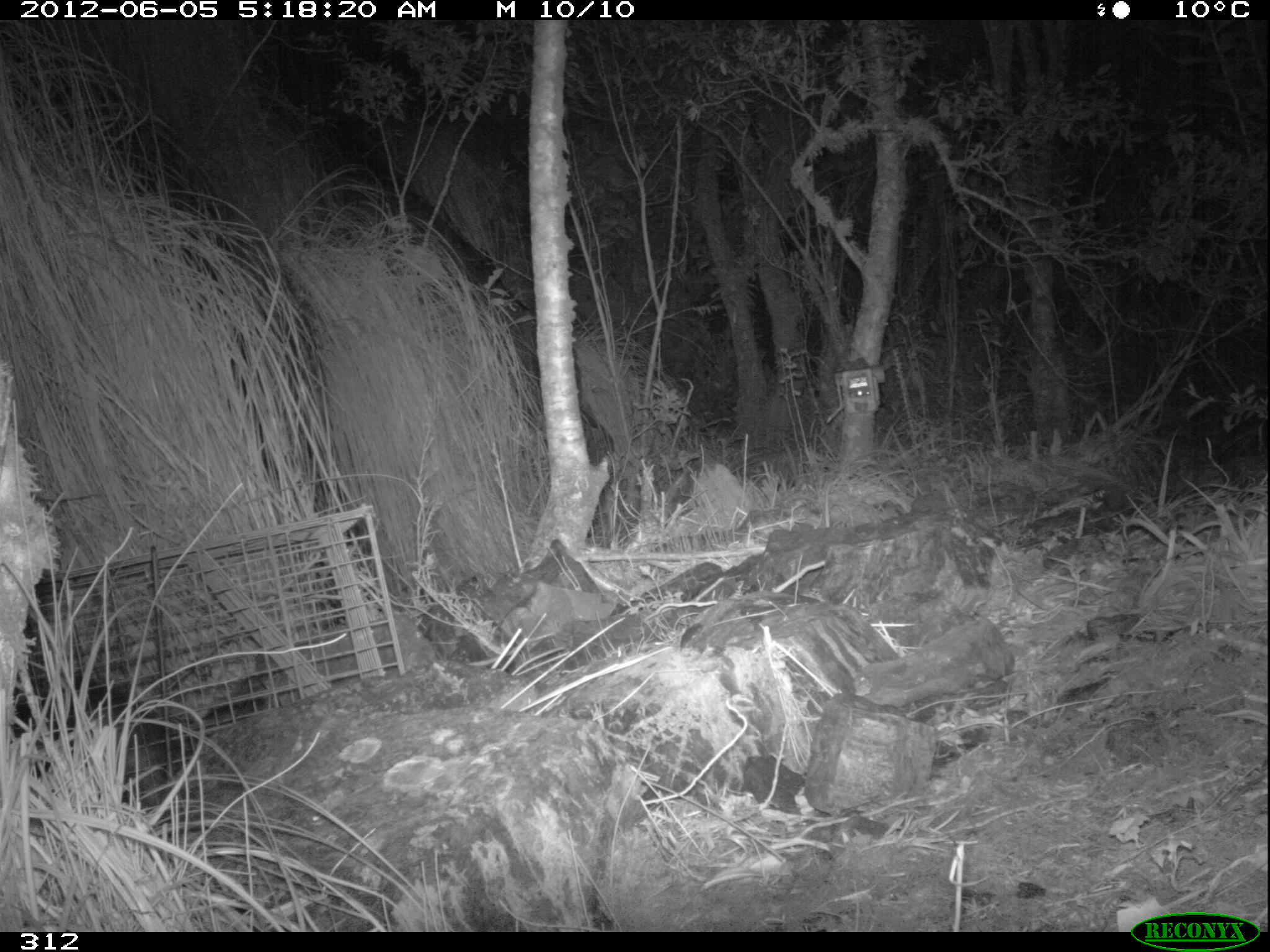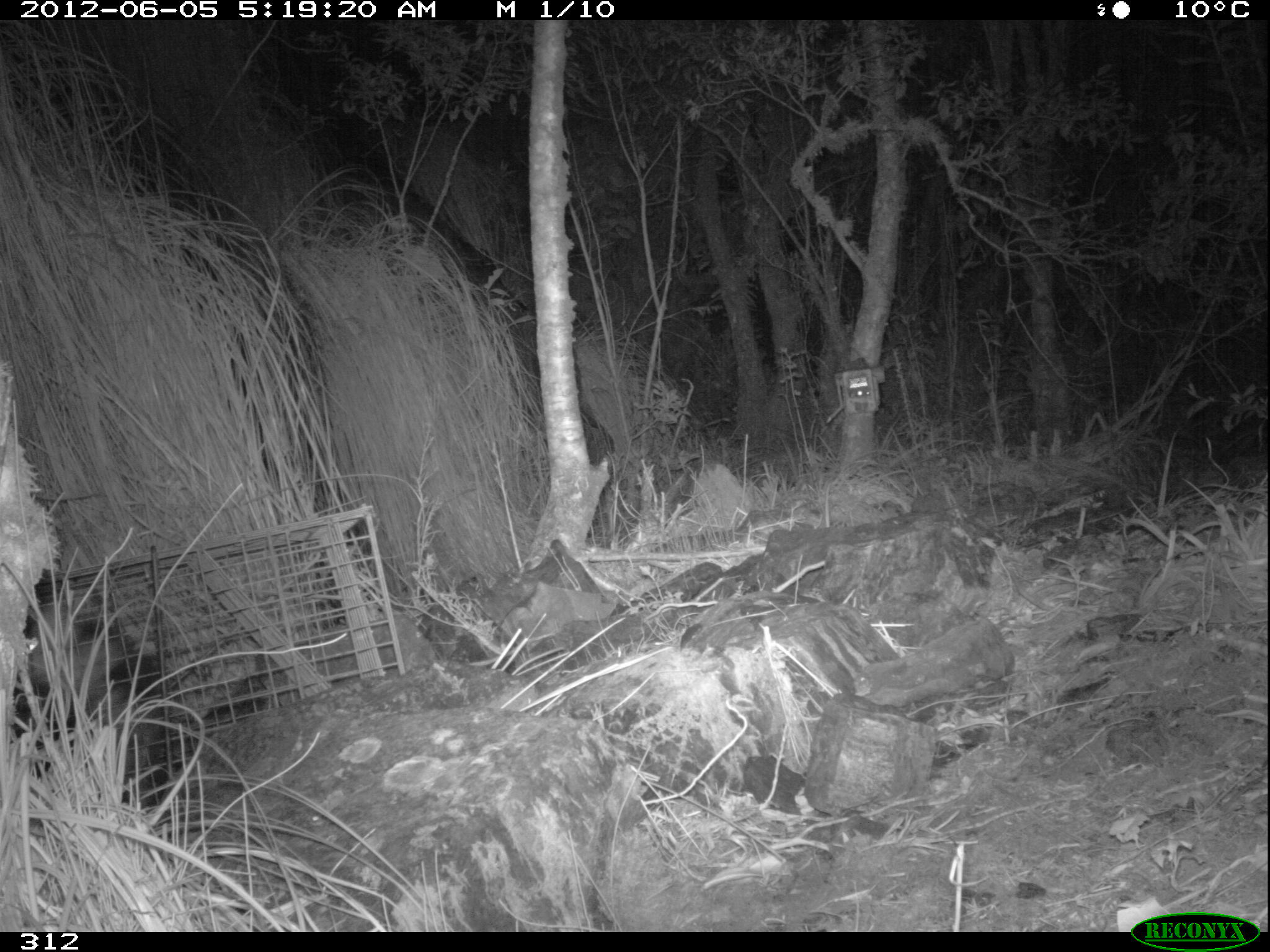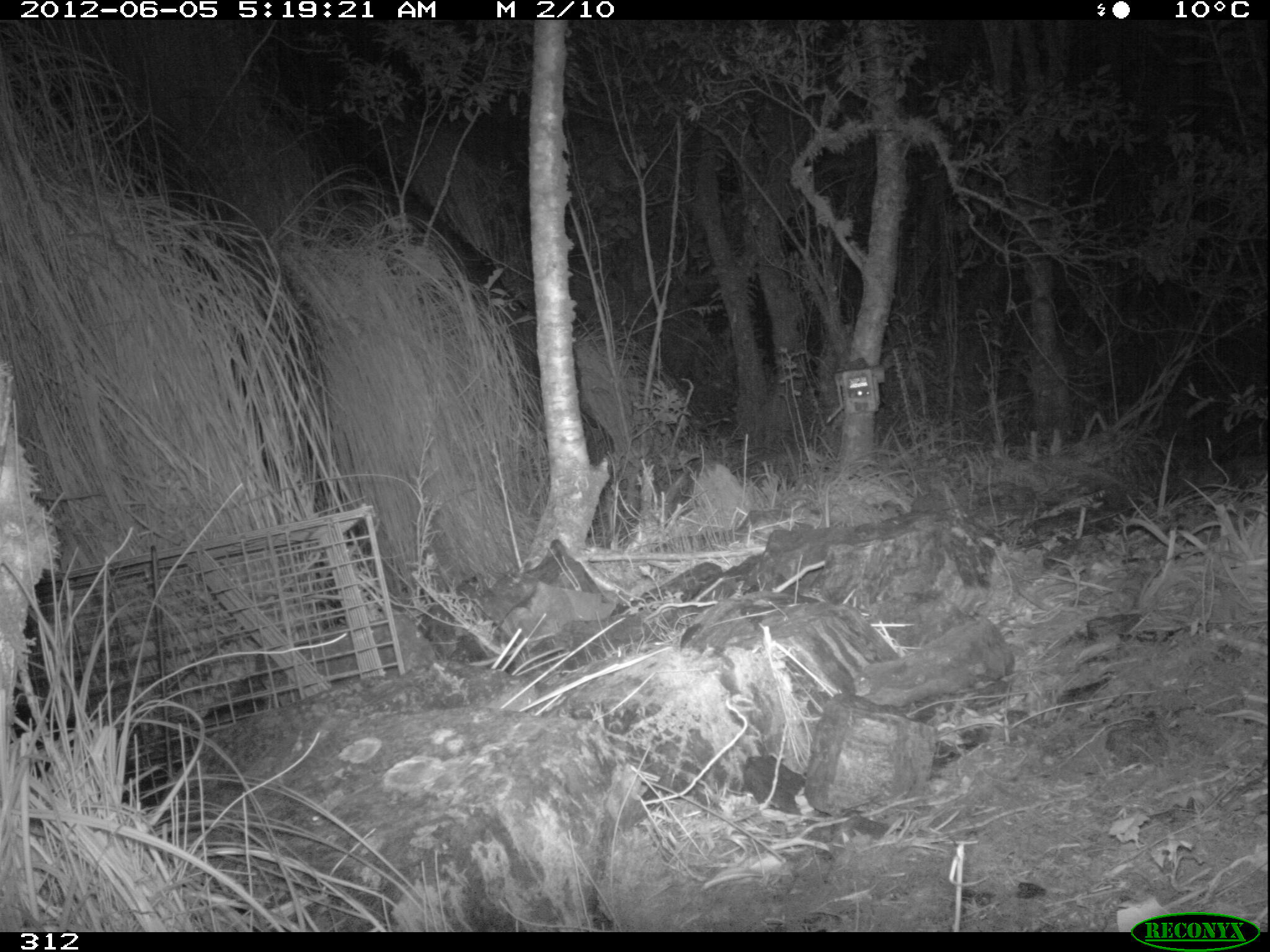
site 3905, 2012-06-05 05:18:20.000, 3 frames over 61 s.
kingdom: Animalia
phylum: Chordata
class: Mammalia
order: Didelphimorphia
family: Didelphidae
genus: Didelphis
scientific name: Didelphis pernigra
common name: andean white-eared opossum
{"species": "Didelphis pernigra (andean white-eared opossum)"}